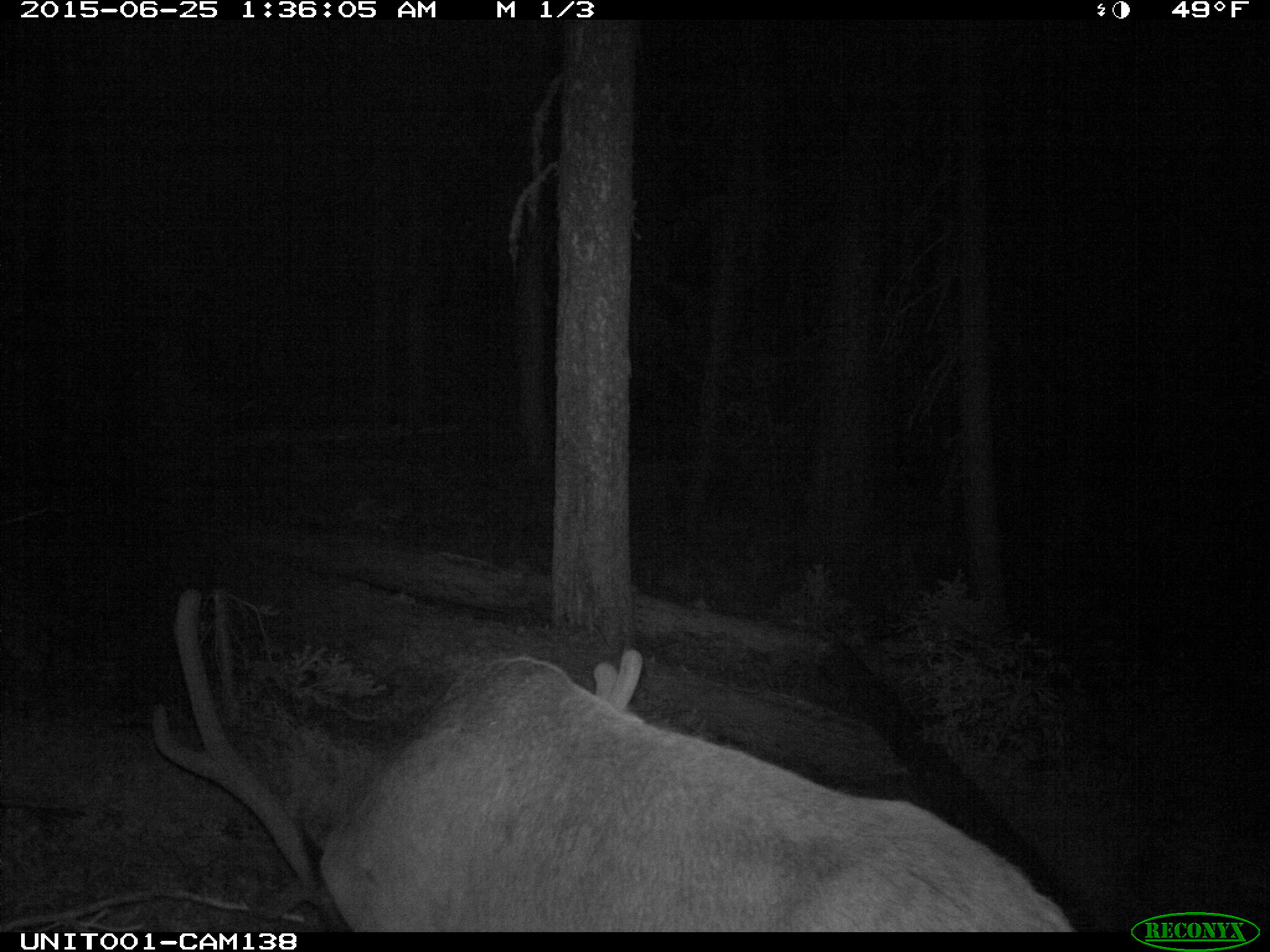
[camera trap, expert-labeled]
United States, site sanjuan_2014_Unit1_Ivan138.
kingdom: Animalia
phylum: Chordata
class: Mammalia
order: Artiodactyla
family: Cervidae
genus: Cervus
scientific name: Cervus elaphus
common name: red deer